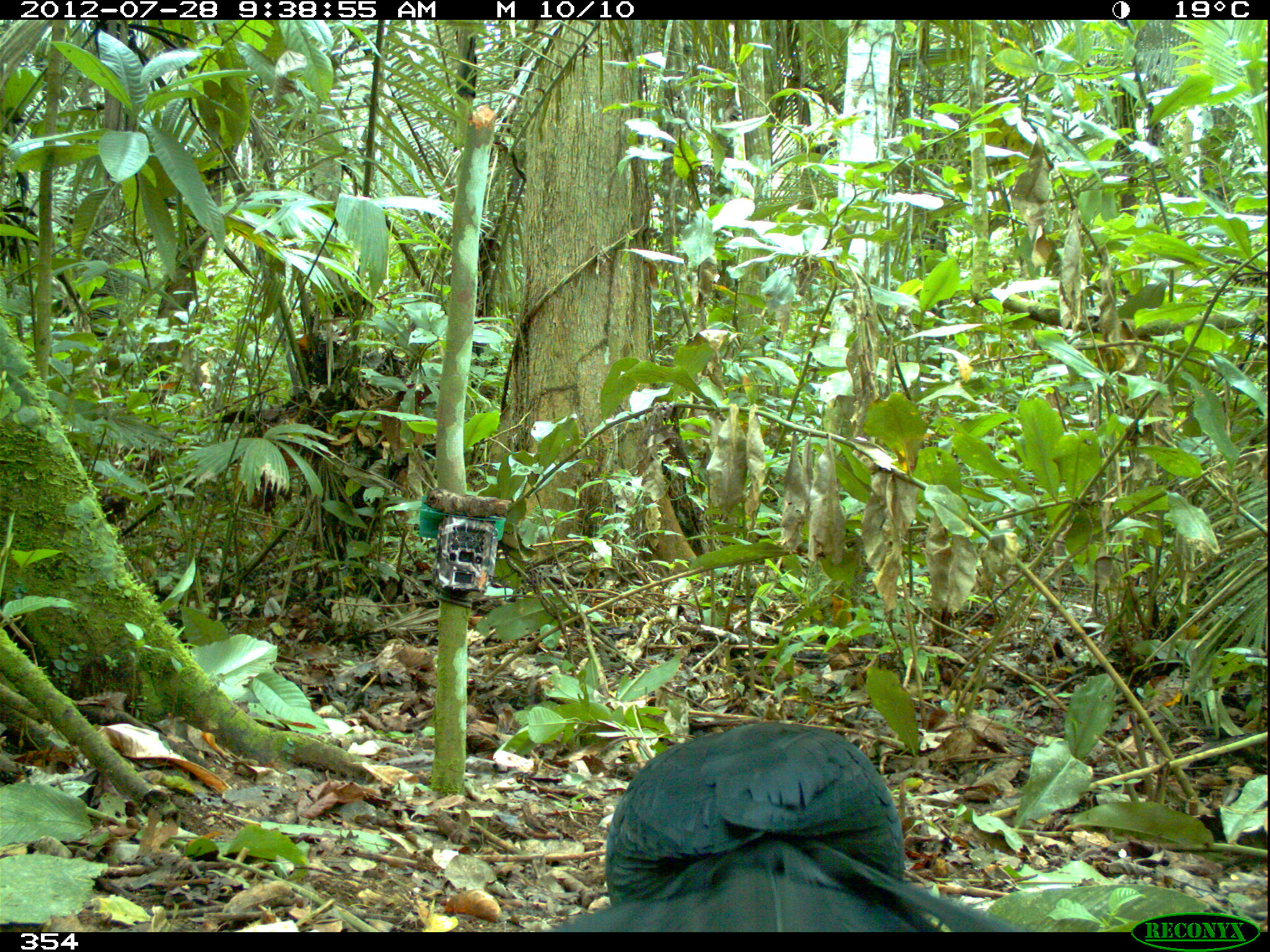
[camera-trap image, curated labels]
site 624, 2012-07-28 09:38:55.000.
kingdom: Animalia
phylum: Chordata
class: Aves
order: Galliformes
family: Cracidae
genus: Mitu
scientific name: Mitu tuberosum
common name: razor-billed curassow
Mitu tuberosum (razor-billed curassow).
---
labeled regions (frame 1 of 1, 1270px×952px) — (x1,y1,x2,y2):
mitu tuberosum: (551,720,1018,928)